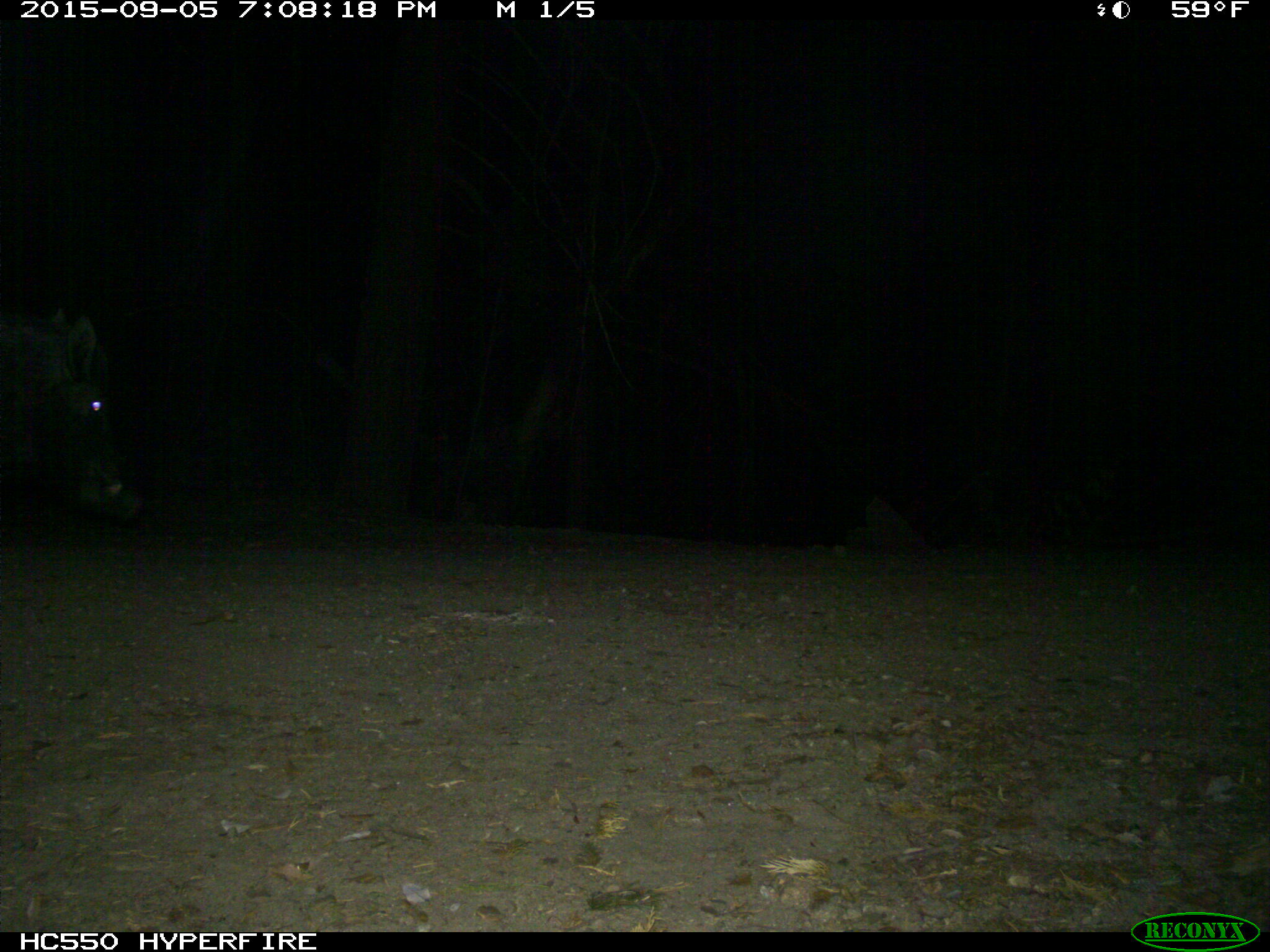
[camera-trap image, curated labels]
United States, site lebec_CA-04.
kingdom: Animalia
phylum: Chordata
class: Mammalia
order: Artiodactyla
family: Suidae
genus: Sus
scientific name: Sus scrofa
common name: wild boar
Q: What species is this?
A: Sus scrofa (wild boar).